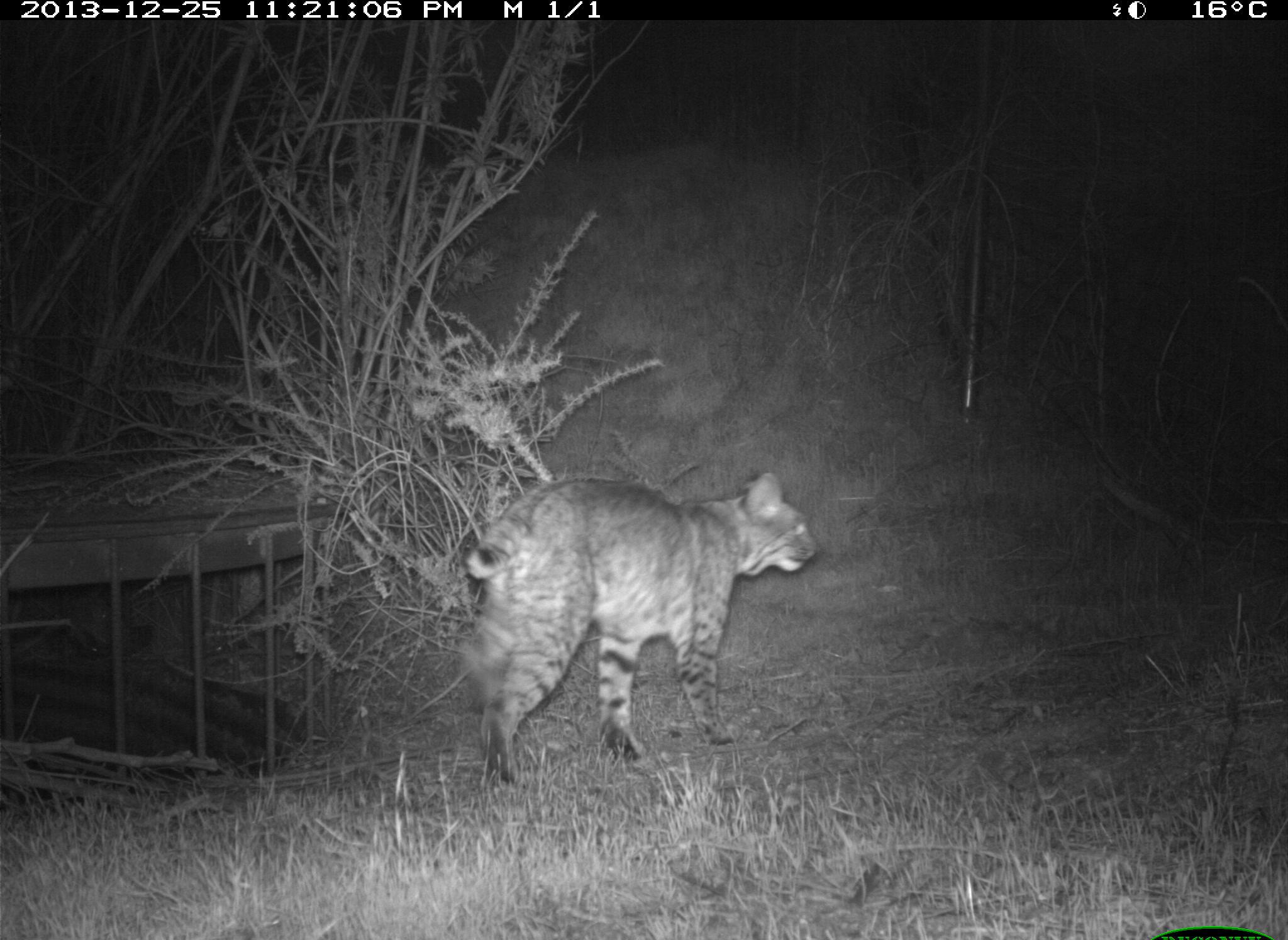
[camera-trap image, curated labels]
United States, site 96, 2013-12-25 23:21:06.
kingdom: Animalia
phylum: Chordata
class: Mammalia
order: Carnivora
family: Felidae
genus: Lynx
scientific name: Lynx rufus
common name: bobcat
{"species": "bobcat (Lynx rufus)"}